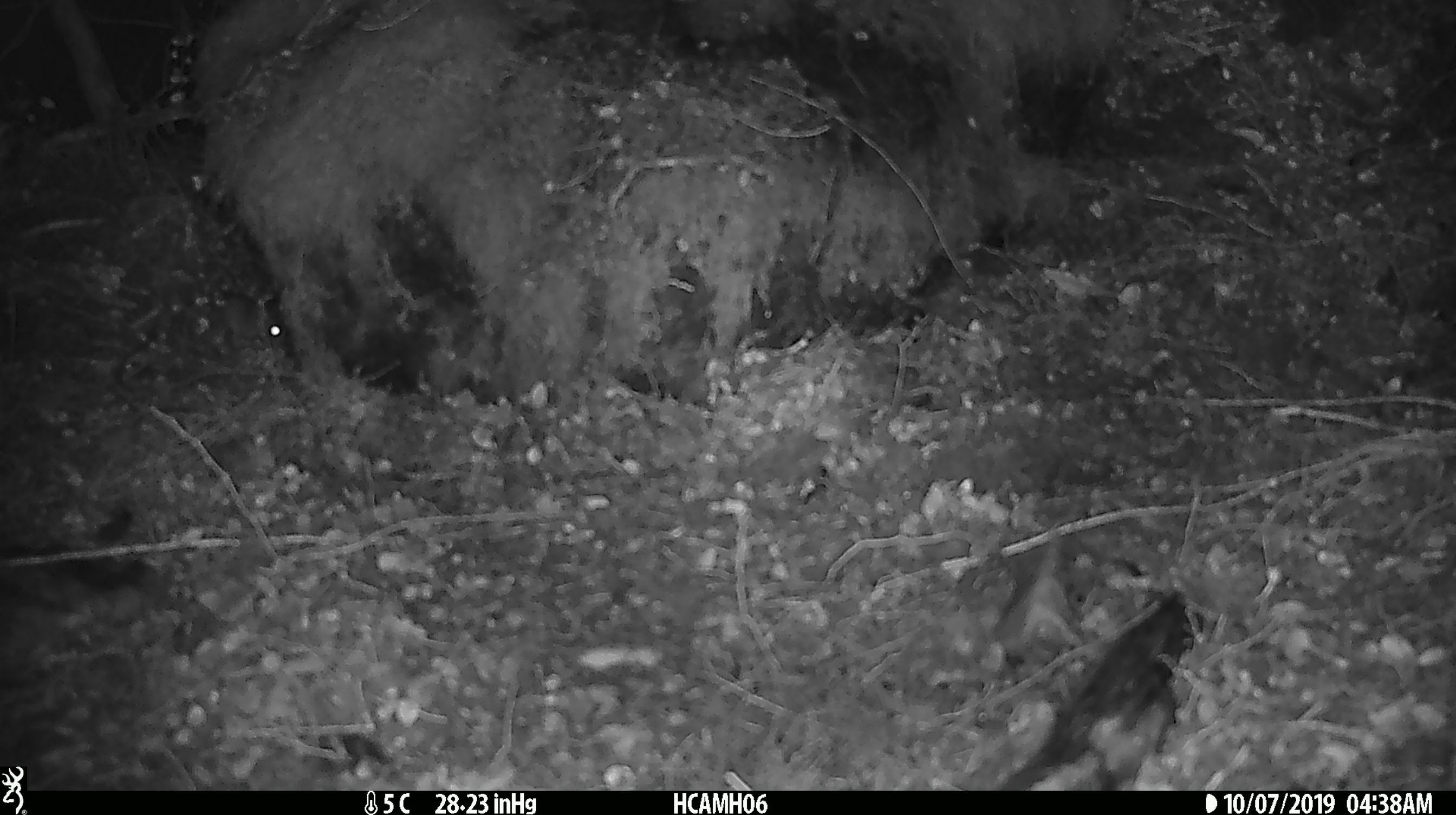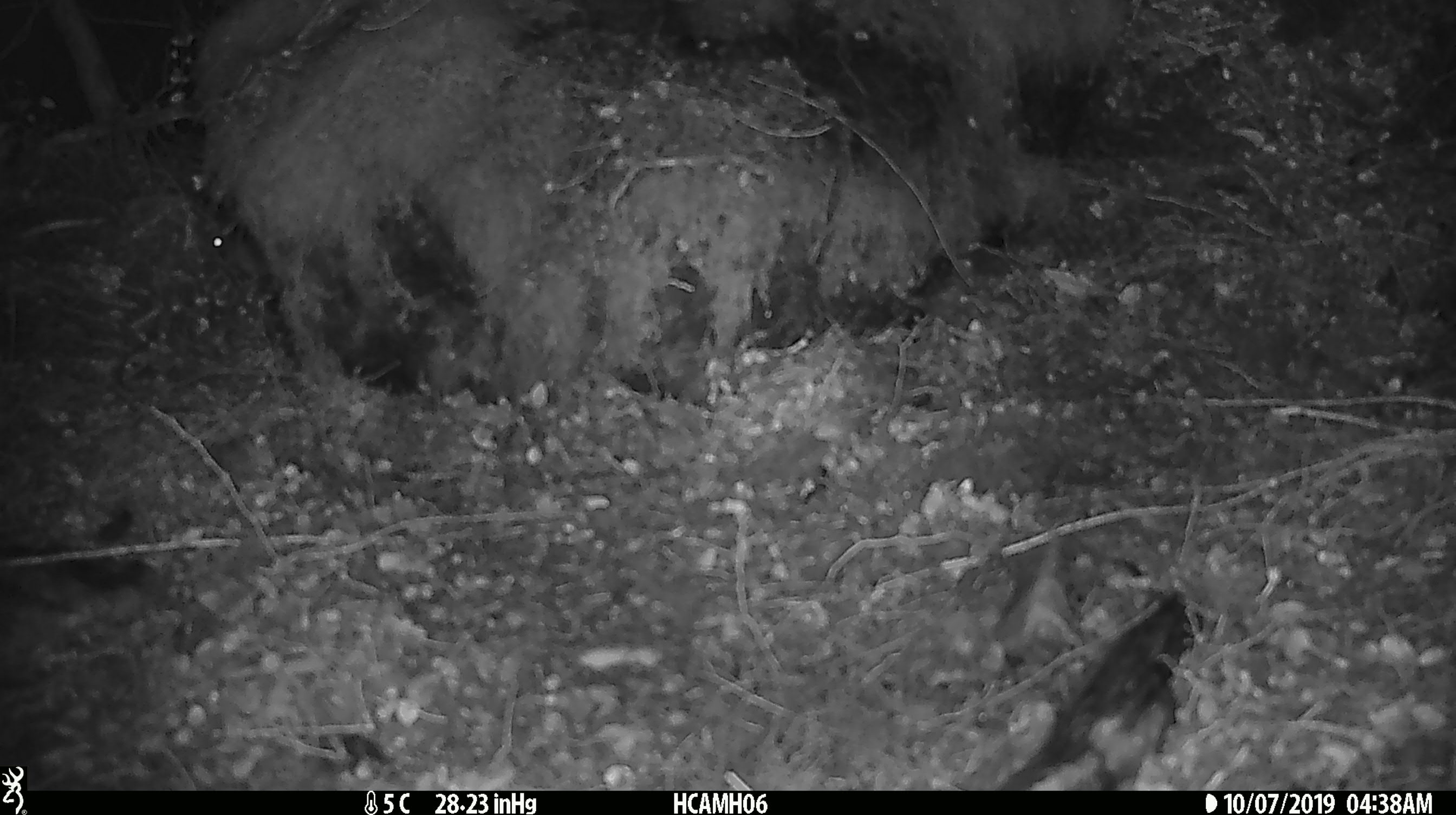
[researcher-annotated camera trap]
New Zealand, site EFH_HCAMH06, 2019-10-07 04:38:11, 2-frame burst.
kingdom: Animalia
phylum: Chordata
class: Mammalia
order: Rodentia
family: Muridae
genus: Mus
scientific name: Mus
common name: mouse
Mouse (Mus).